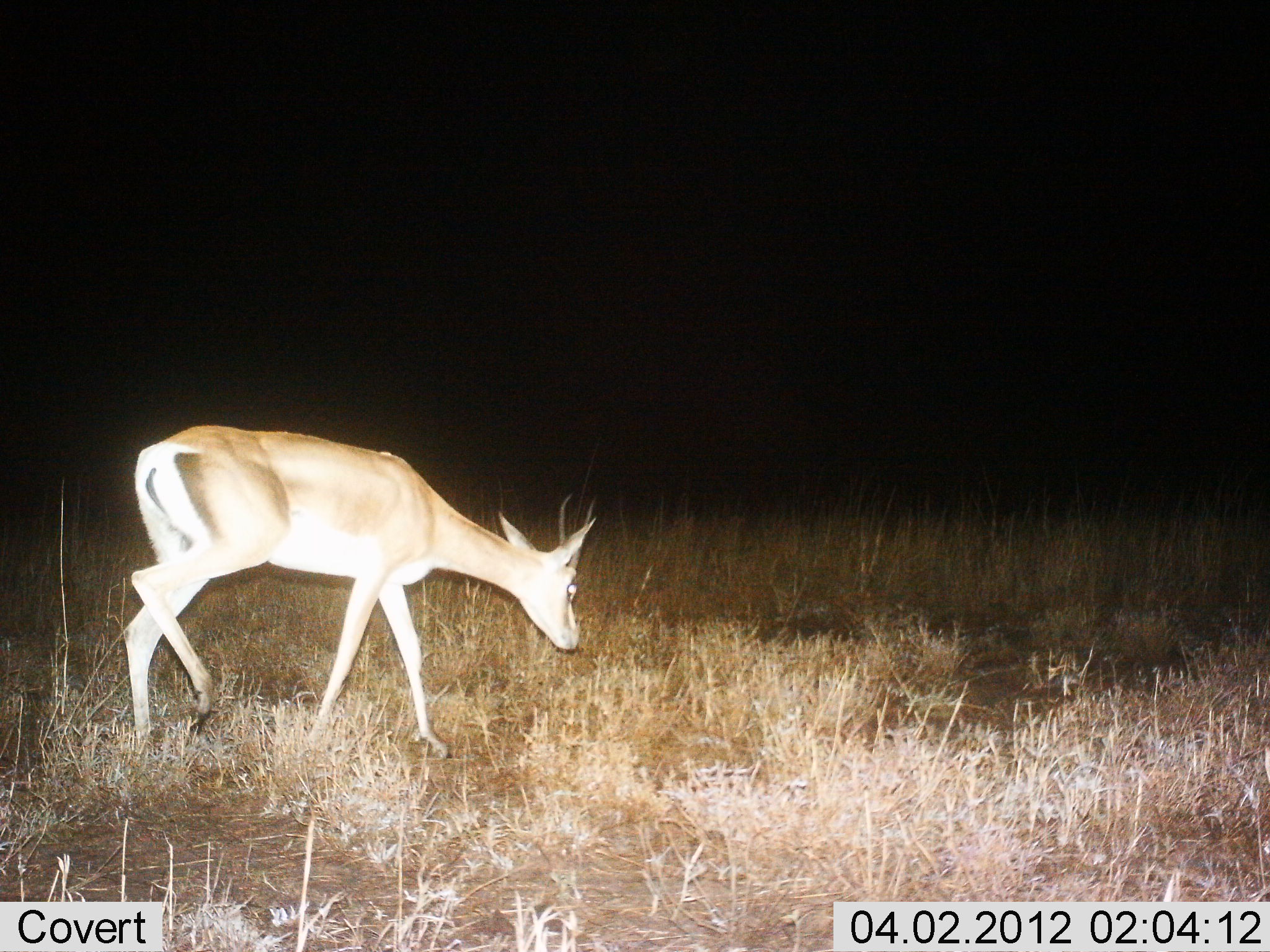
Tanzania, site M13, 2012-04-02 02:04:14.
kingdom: Animalia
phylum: Chordata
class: Mammalia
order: Artiodactyla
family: Bovidae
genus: Nanger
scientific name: Nanger granti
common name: grant's gazelle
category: gazellegrants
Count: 1.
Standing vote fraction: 9%.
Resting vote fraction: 0%.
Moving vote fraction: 77%.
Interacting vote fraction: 0%.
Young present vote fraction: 0%.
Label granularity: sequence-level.